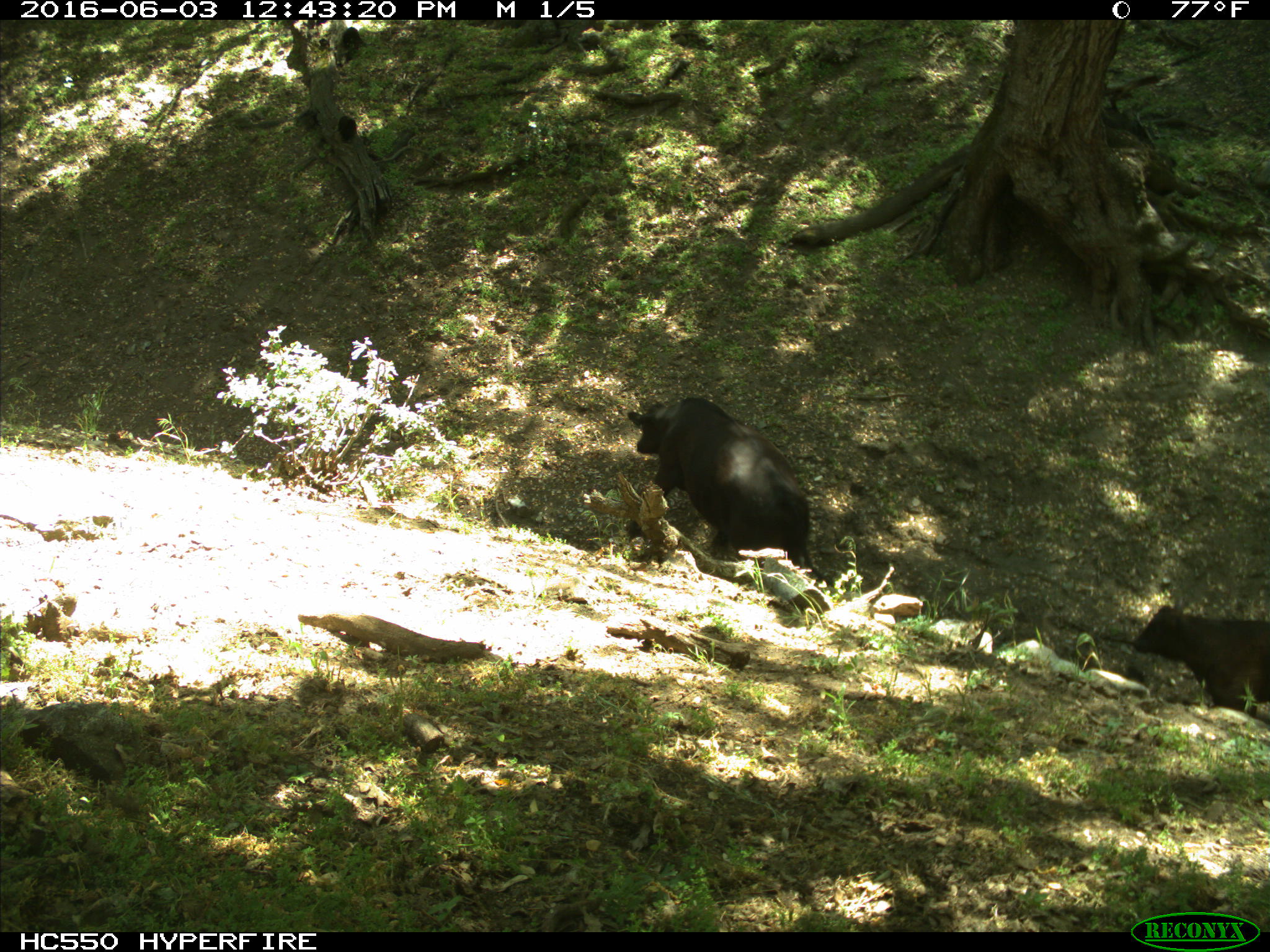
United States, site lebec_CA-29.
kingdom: Animalia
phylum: Chordata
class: Mammalia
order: Artiodactyla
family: Bovidae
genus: Bos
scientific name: Bos taurus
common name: domestic cow